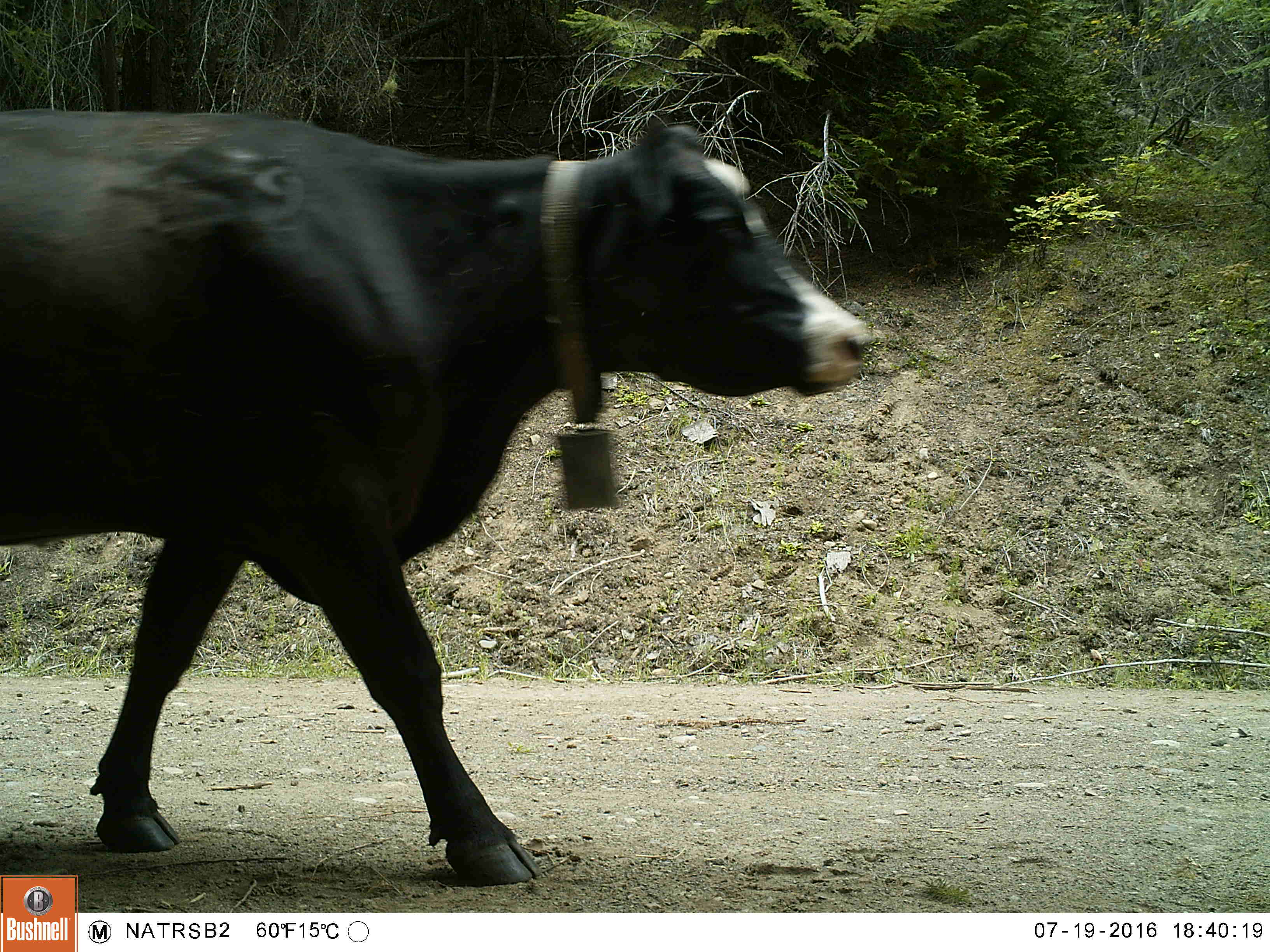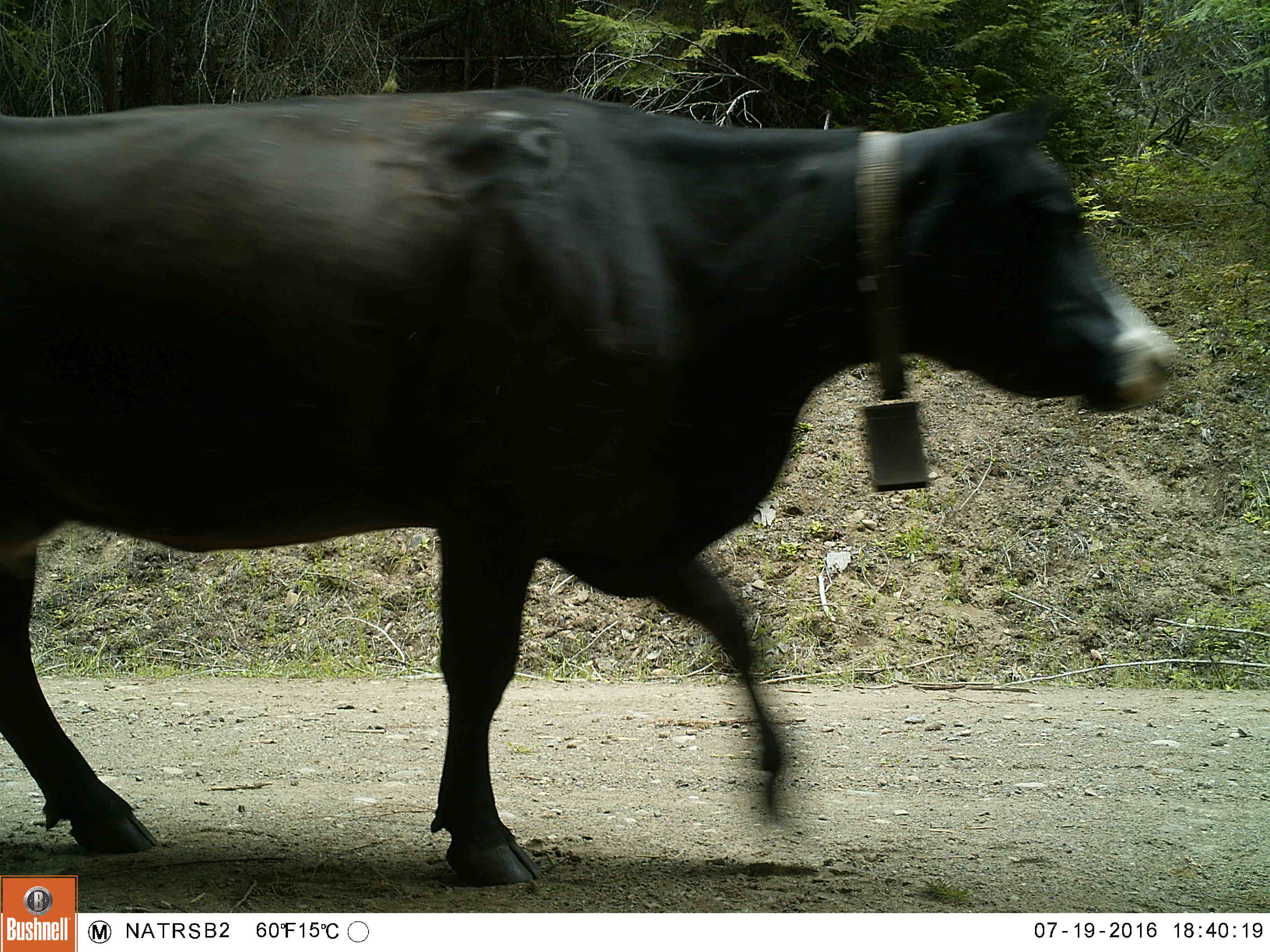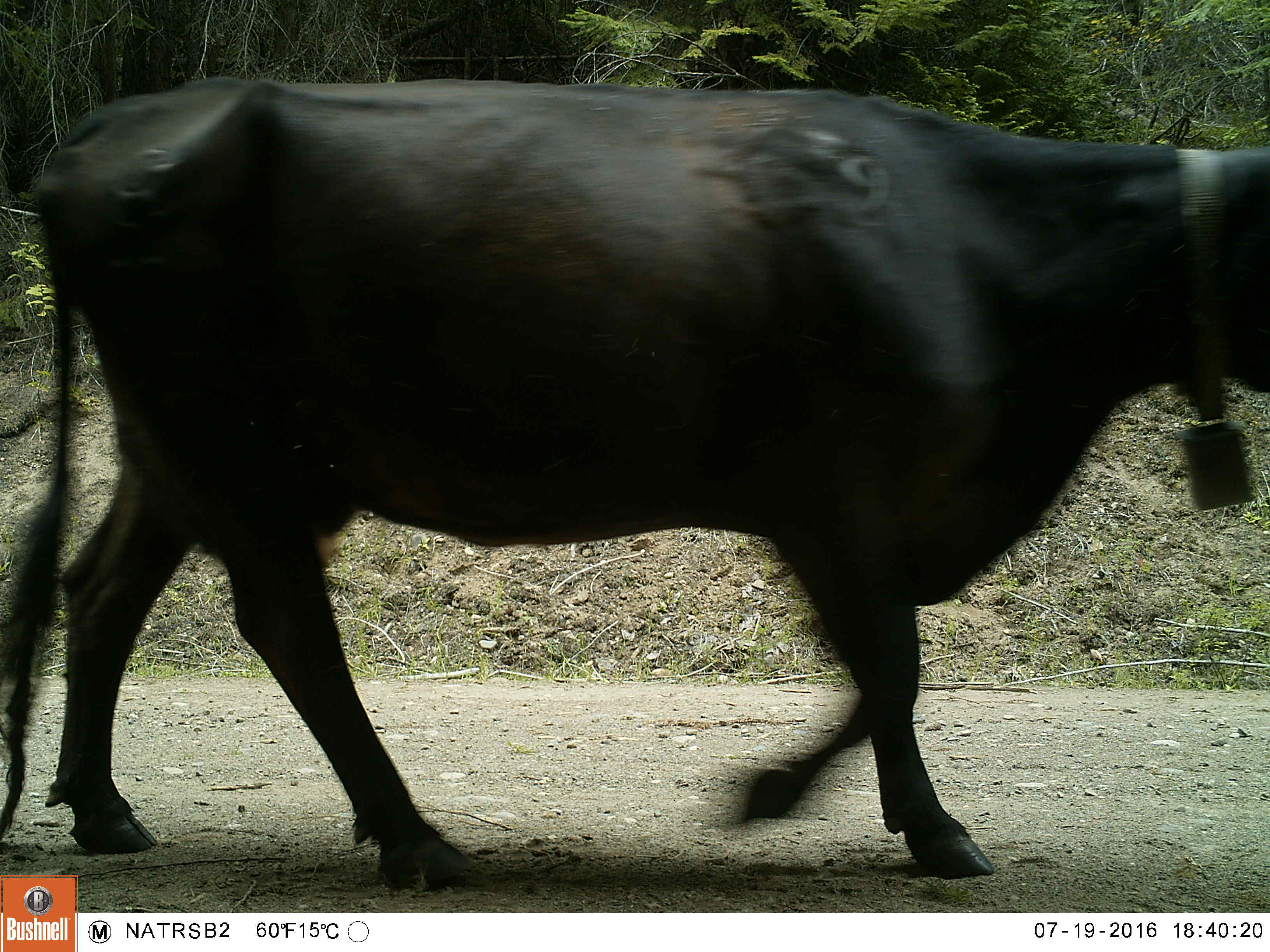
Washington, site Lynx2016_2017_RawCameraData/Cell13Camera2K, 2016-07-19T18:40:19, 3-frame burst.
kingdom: Animalia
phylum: Chordata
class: Mammalia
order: Artiodactyla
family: Bovidae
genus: Bos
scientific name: Bos taurus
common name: domestic cattle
Domestic cattle (Bos taurus). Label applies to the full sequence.